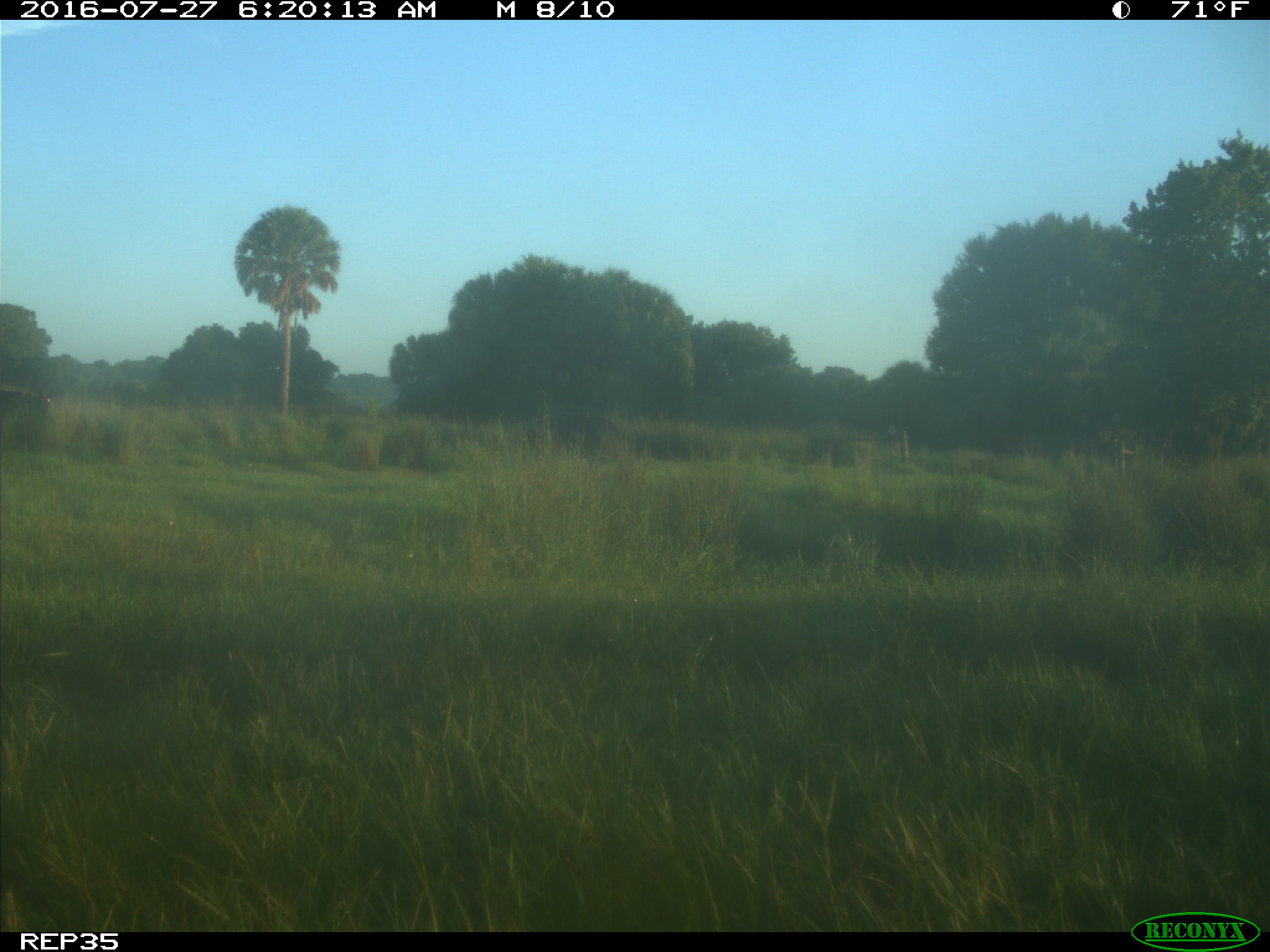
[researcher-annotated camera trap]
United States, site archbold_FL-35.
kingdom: Animalia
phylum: Chordata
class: Mammalia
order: Artiodactyla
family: Bovidae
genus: Bos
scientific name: Bos taurus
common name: domestic cow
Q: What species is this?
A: Bos taurus (domestic cow).